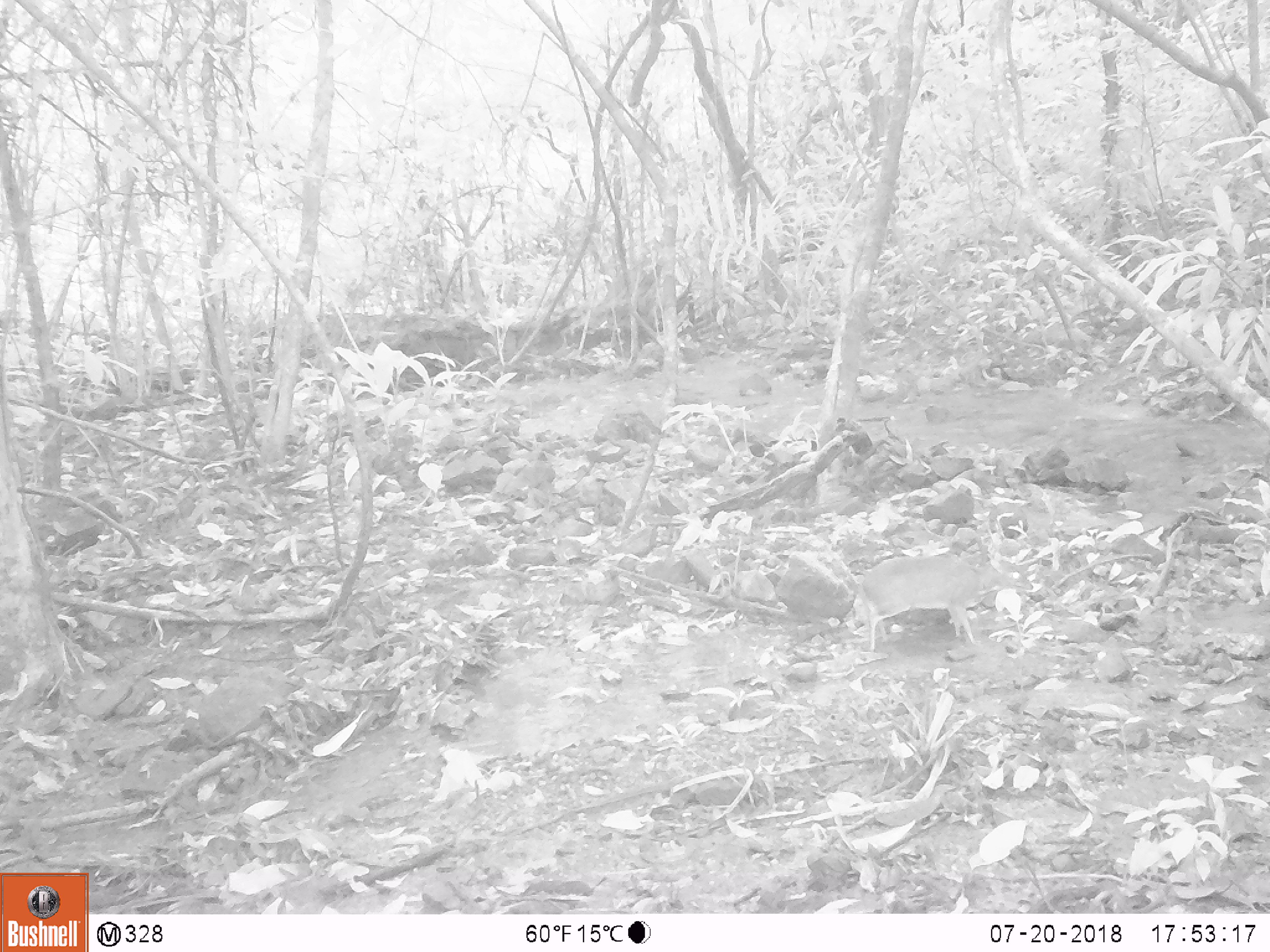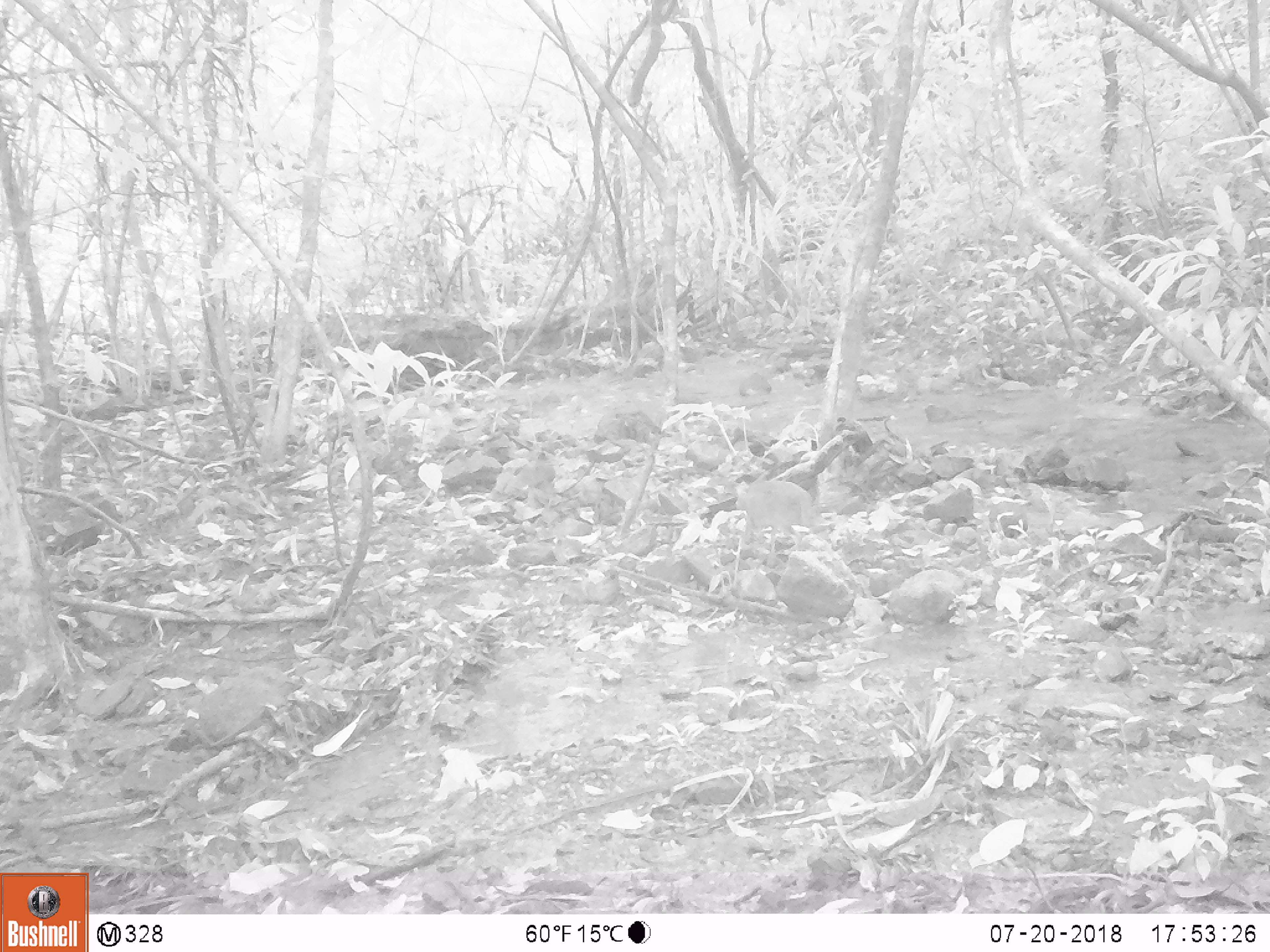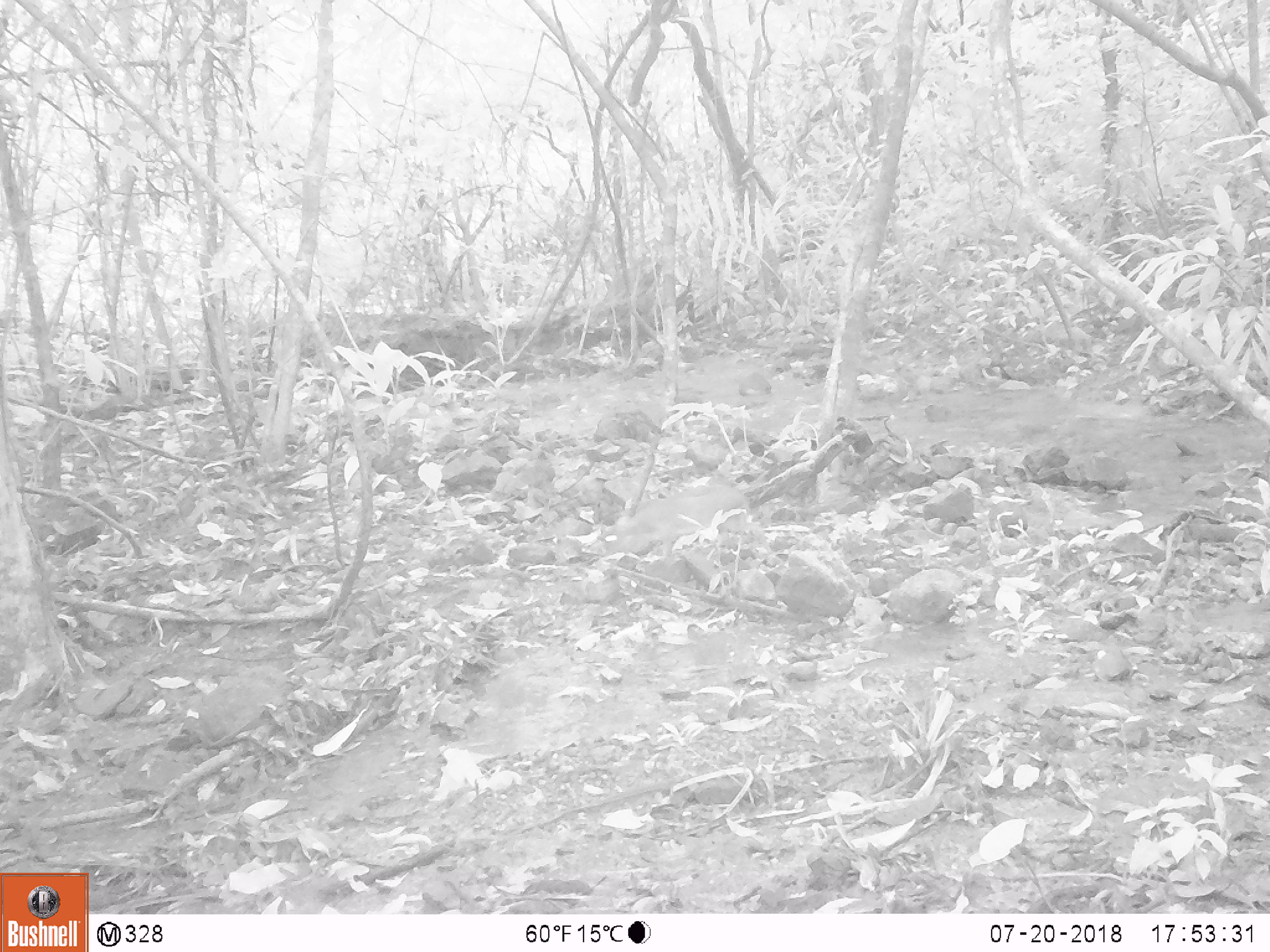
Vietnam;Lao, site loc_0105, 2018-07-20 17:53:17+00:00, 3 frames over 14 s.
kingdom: Animalia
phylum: Chordata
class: Mammalia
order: Artiodactyla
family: Tragulidae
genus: Moschiola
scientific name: Moschiola meminna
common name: chevrotain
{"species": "chevrotain (Moschiola meminna)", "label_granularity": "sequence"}